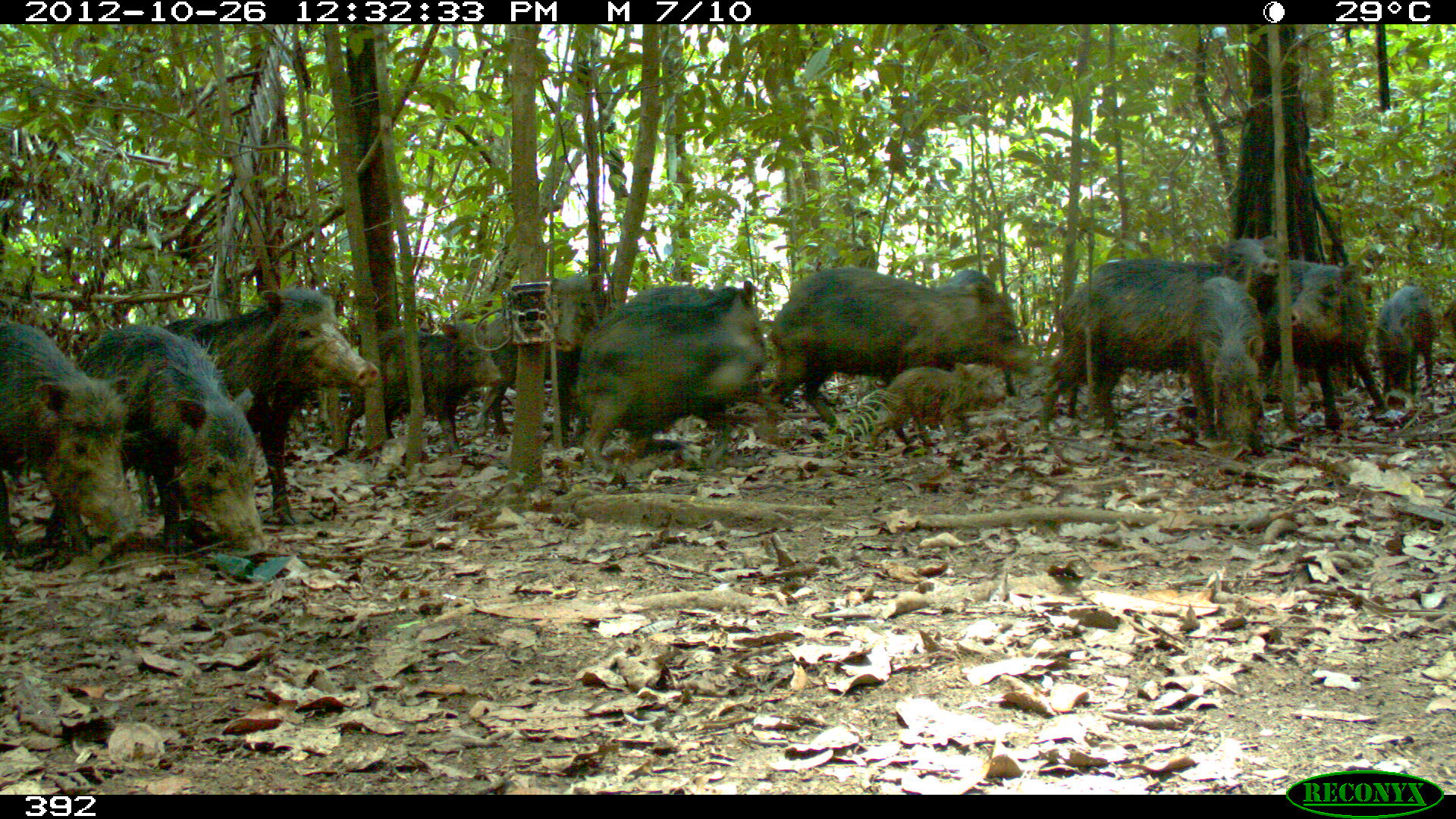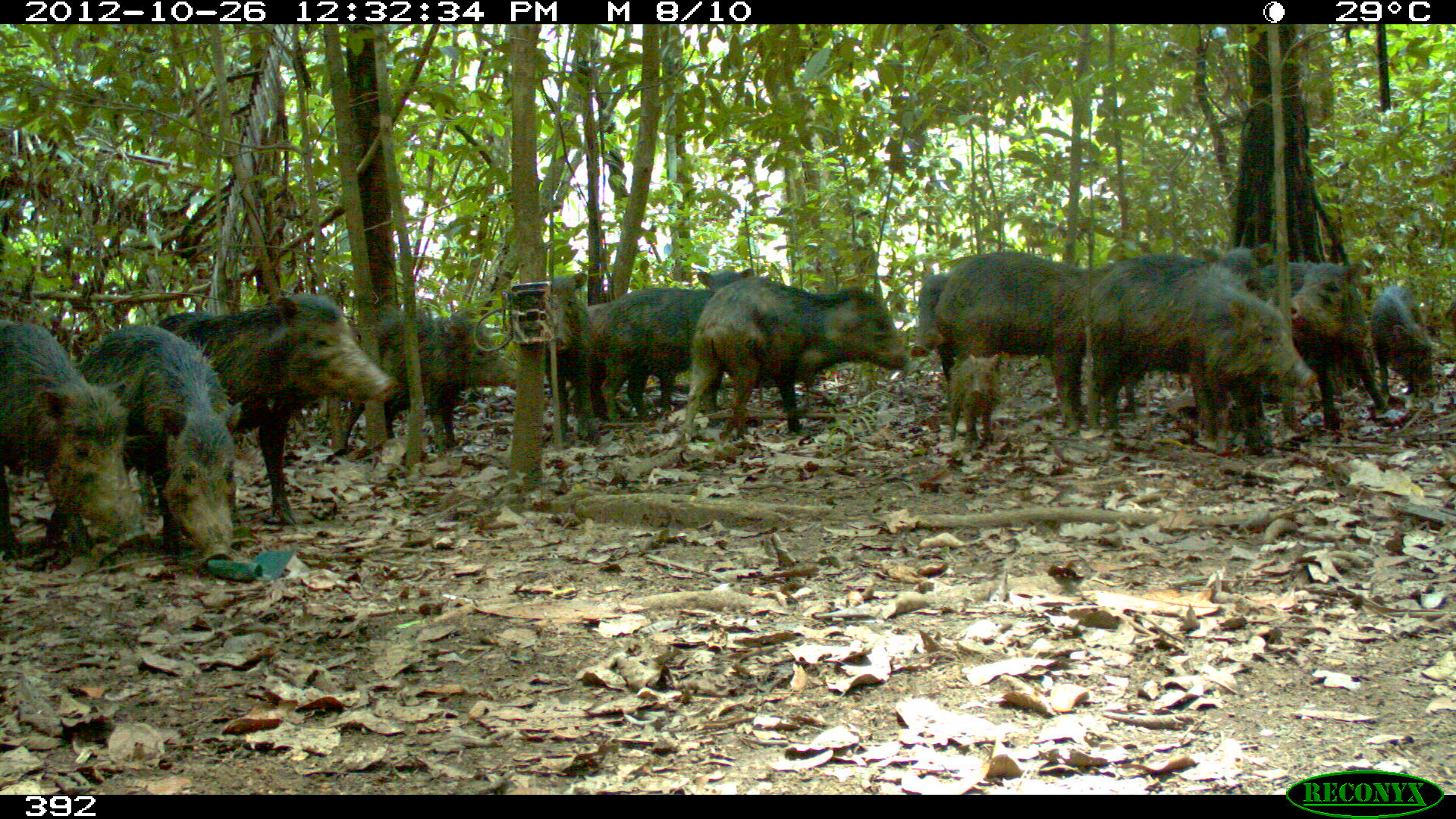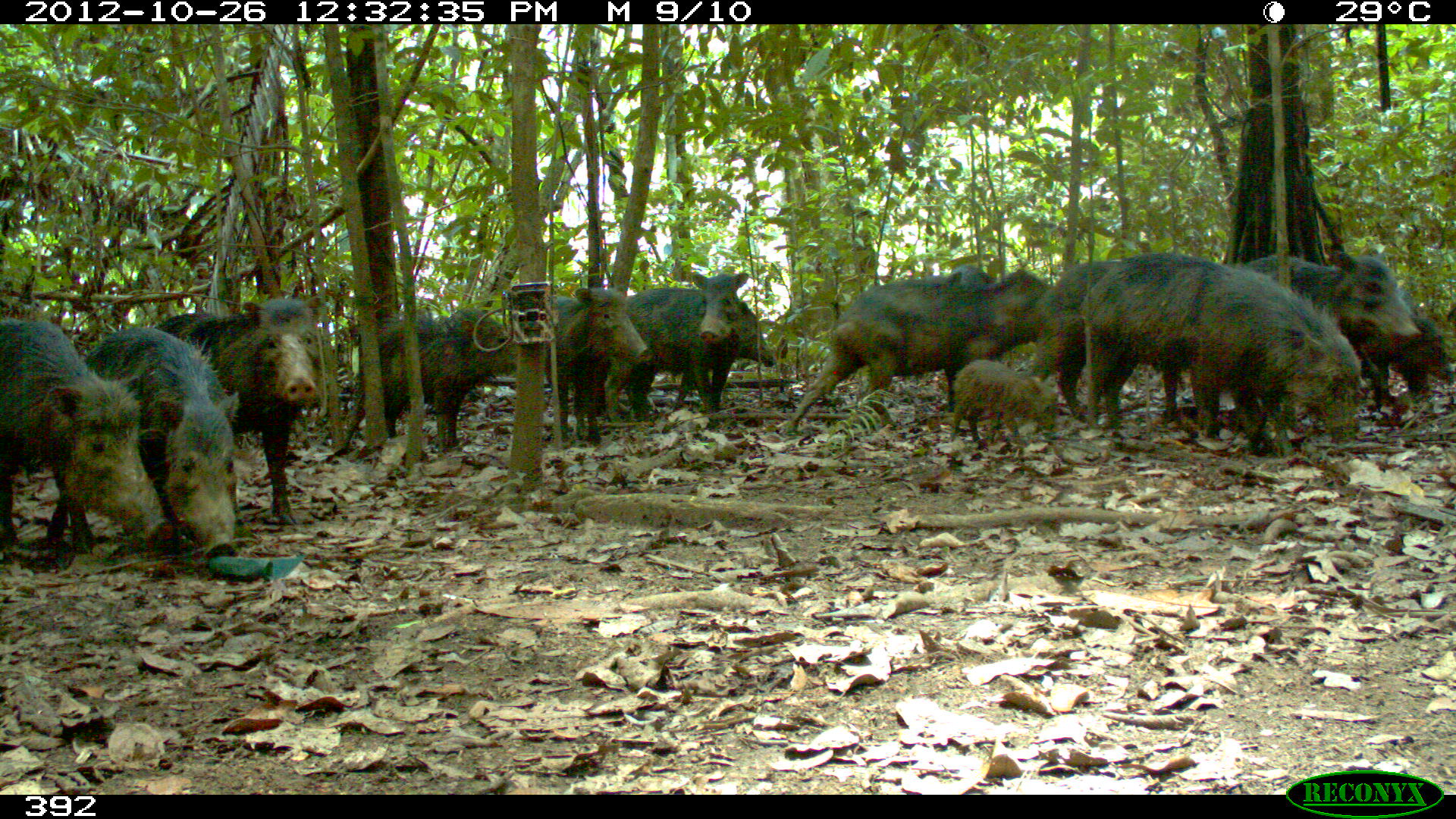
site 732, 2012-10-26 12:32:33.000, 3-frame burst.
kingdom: Animalia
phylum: Chordata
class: Mammalia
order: Artiodactyla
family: Tayassuidae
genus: Tayassu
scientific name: Tayassu pecari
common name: white-lipped peccary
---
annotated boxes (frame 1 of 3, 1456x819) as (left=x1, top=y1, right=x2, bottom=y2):
tayassu pecari: (left=158, top=288, right=378, bottom=527); (left=32, top=325, right=266, bottom=540); (left=1038, top=236, right=1279, bottom=437); (left=1024, top=264, right=1271, bottom=456); (left=758, top=268, right=1025, bottom=441); (left=784, top=261, right=1020, bottom=434); (left=575, top=276, right=762, bottom=473); (left=0, top=321, right=140, bottom=564); (left=1088, top=268, right=1265, bottom=422); (left=1249, top=254, right=1391, bottom=427); (left=335, top=316, right=498, bottom=456); (left=484, top=270, right=609, bottom=451); (left=621, top=281, right=764, bottom=438); (left=862, top=365, right=1001, bottom=441); (left=1377, top=286, right=1443, bottom=405); (left=1444, top=295, right=1456, bottom=382)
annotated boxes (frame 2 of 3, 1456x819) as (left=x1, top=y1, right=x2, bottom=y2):
tayassu pecari: (left=154, top=293, right=397, bottom=523); (left=42, top=326, right=243, bottom=569); (left=1087, top=253, right=1314, bottom=455); (left=925, top=248, right=1128, bottom=445); (left=675, top=274, right=906, bottom=436); (left=0, top=314, right=149, bottom=556); (left=1249, top=253, right=1388, bottom=432); (left=344, top=315, right=520, bottom=454); (left=595, top=266, right=755, bottom=413); (left=909, top=269, right=1086, bottom=390); (left=567, top=295, right=702, bottom=422); (left=503, top=271, right=598, bottom=447); (left=913, top=273, right=995, bottom=437); (left=1366, top=278, right=1440, bottom=398); (left=942, top=356, right=1002, bottom=438); (left=1193, top=246, right=1255, bottom=279); (left=1443, top=301, right=1456, bottom=380); (left=899, top=357, right=912, bottom=359)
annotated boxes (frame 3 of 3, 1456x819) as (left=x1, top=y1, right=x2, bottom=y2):
tayassu pecari: (left=1071, top=256, right=1363, bottom=453); (left=786, top=268, right=1067, bottom=453); (left=141, top=297, right=324, bottom=527); (left=67, top=321, right=240, bottom=559); (left=0, top=316, right=163, bottom=557); (left=428, top=288, right=649, bottom=453); (left=1228, top=254, right=1421, bottom=423); (left=1027, top=254, right=1216, bottom=421); (left=338, top=304, right=525, bottom=454); (left=581, top=271, right=746, bottom=412); (left=625, top=286, right=770, bottom=410); (left=919, top=266, right=1003, bottom=417); (left=1333, top=316, right=1453, bottom=419); (left=943, top=357, right=1057, bottom=452)